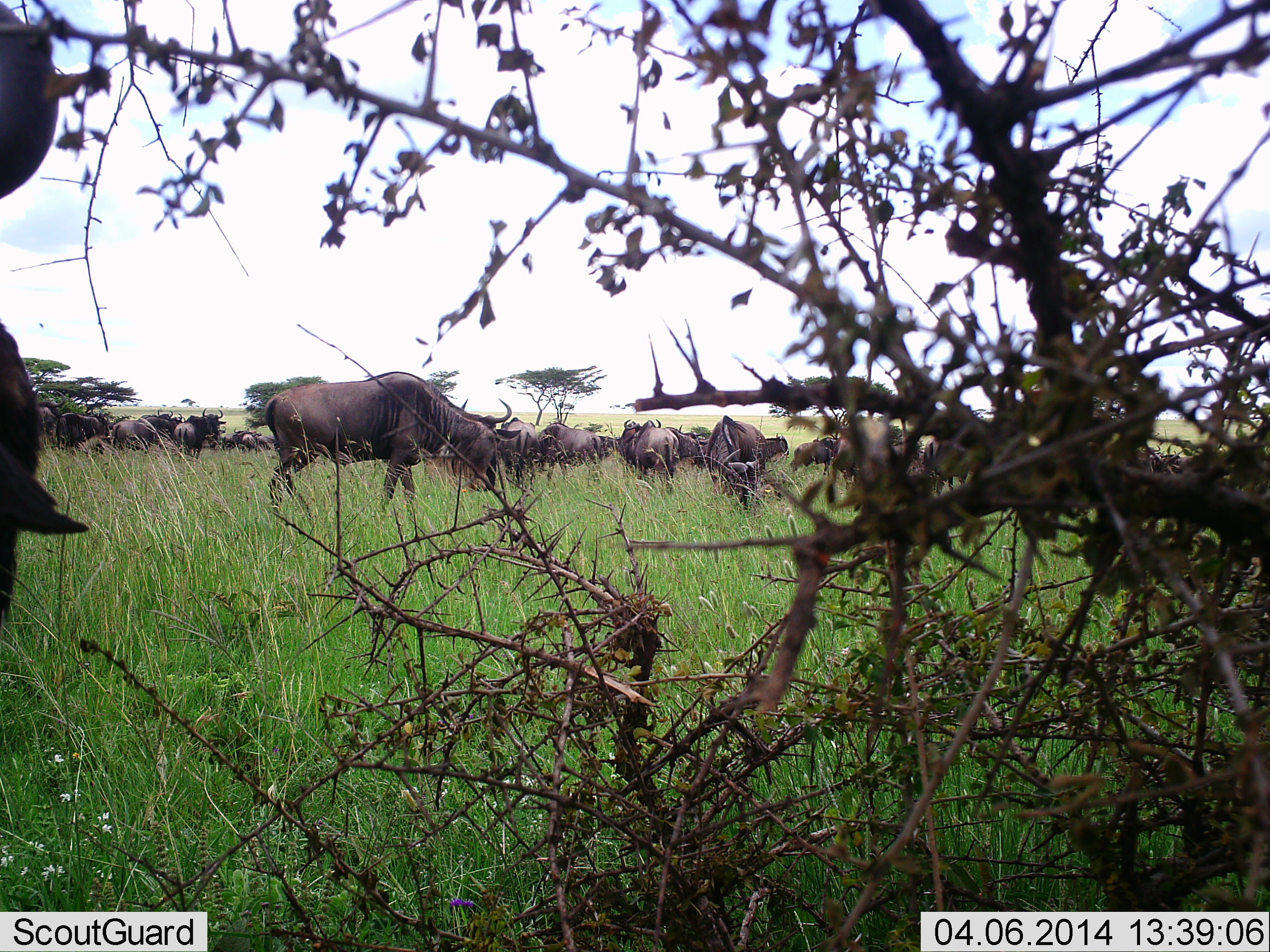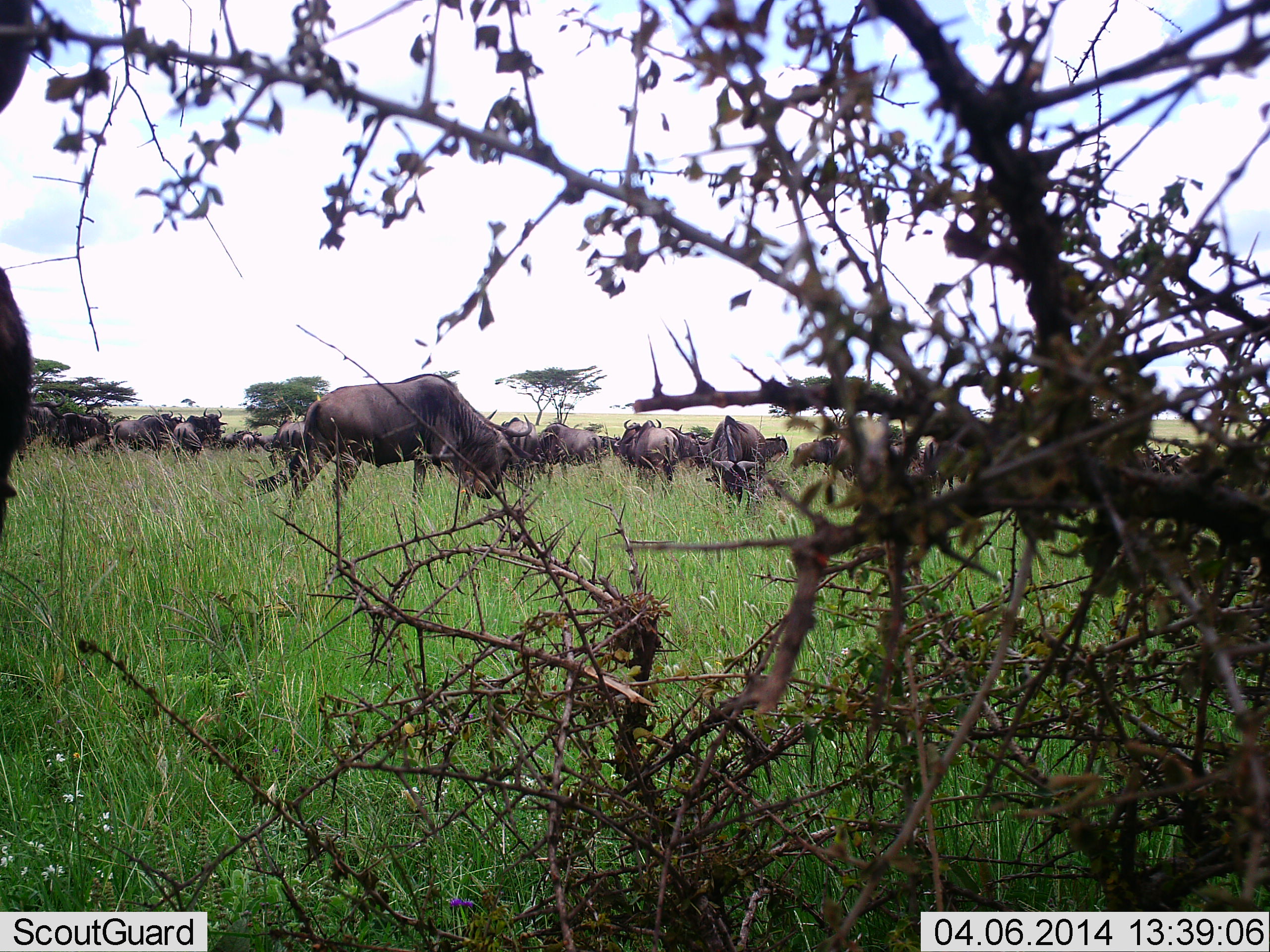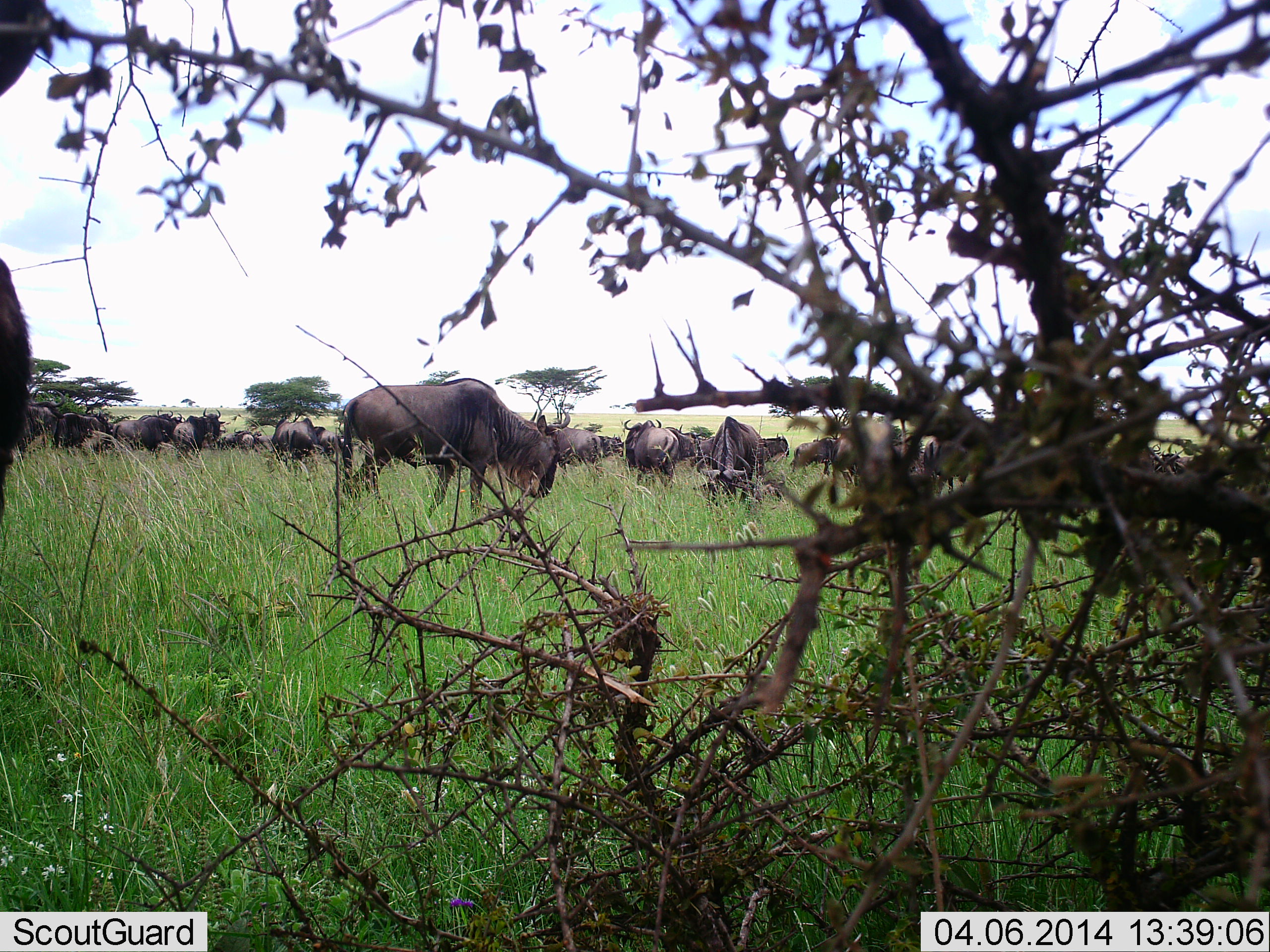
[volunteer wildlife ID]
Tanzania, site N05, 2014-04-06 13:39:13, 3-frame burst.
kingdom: Animalia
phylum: Chordata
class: Mammalia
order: Artiodactyla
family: Bovidae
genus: Connochaetes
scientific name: Connochaetes taurinus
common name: blue wildebeest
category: wildebeest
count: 11-50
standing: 50%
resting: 10%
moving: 10%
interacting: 0%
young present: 0%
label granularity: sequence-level